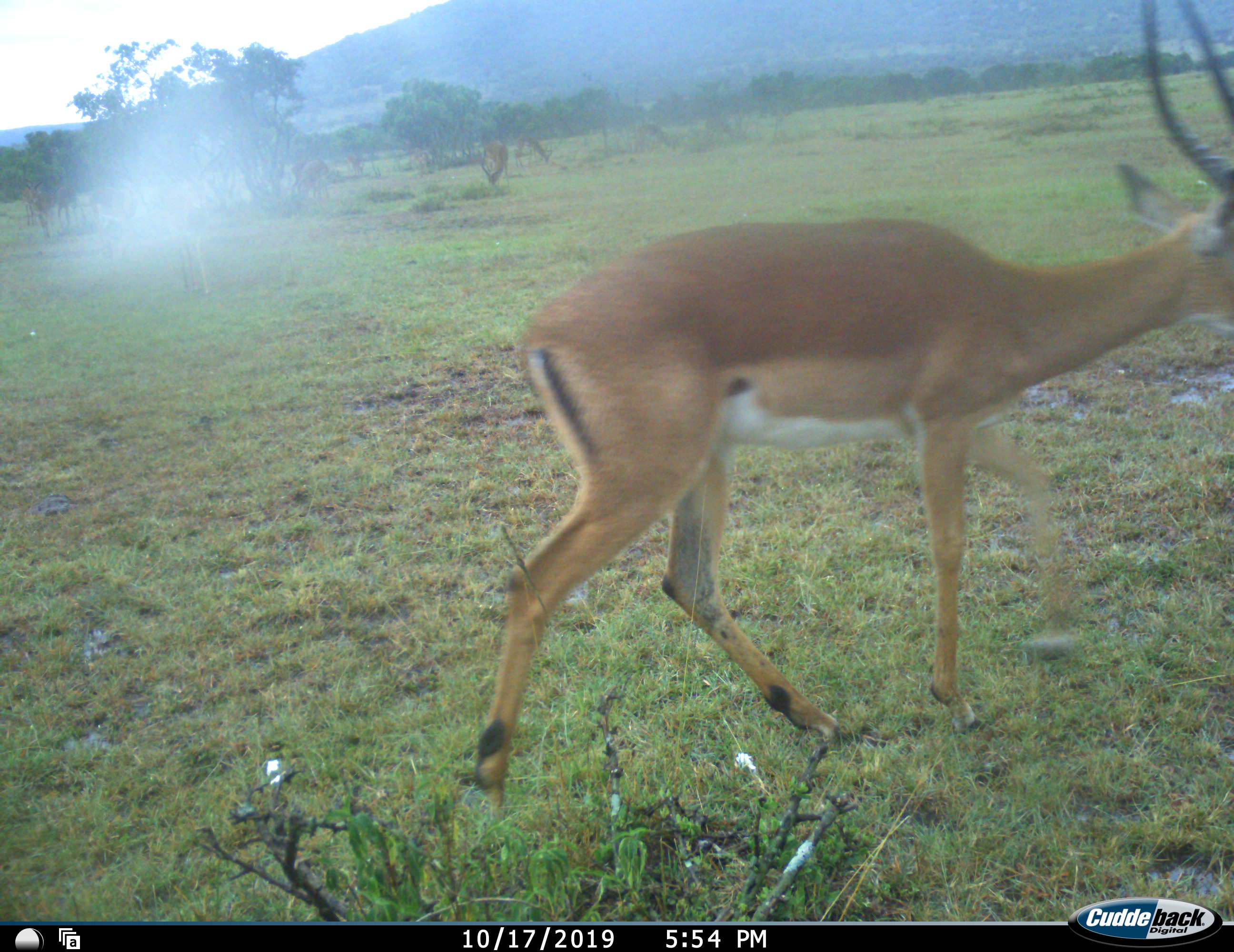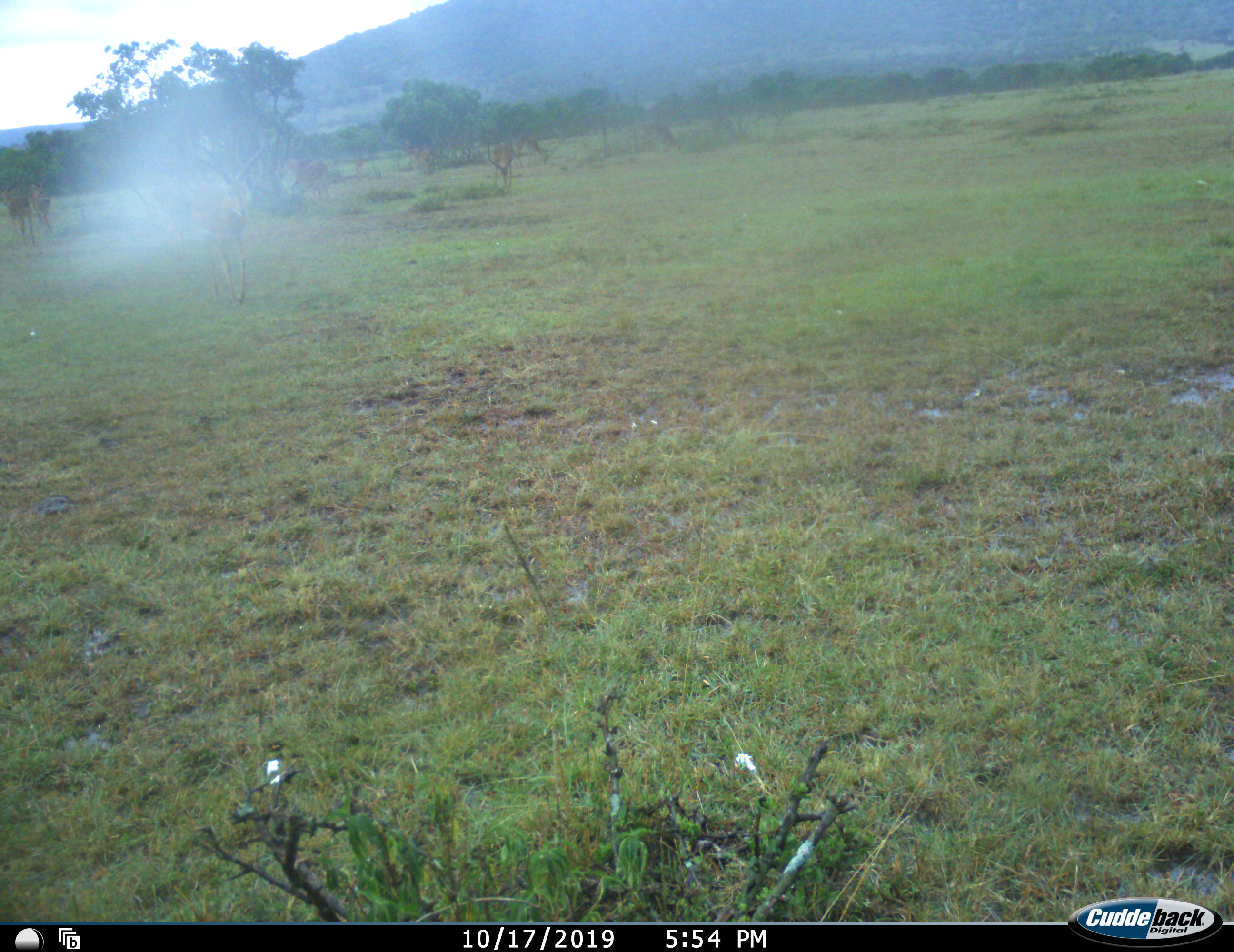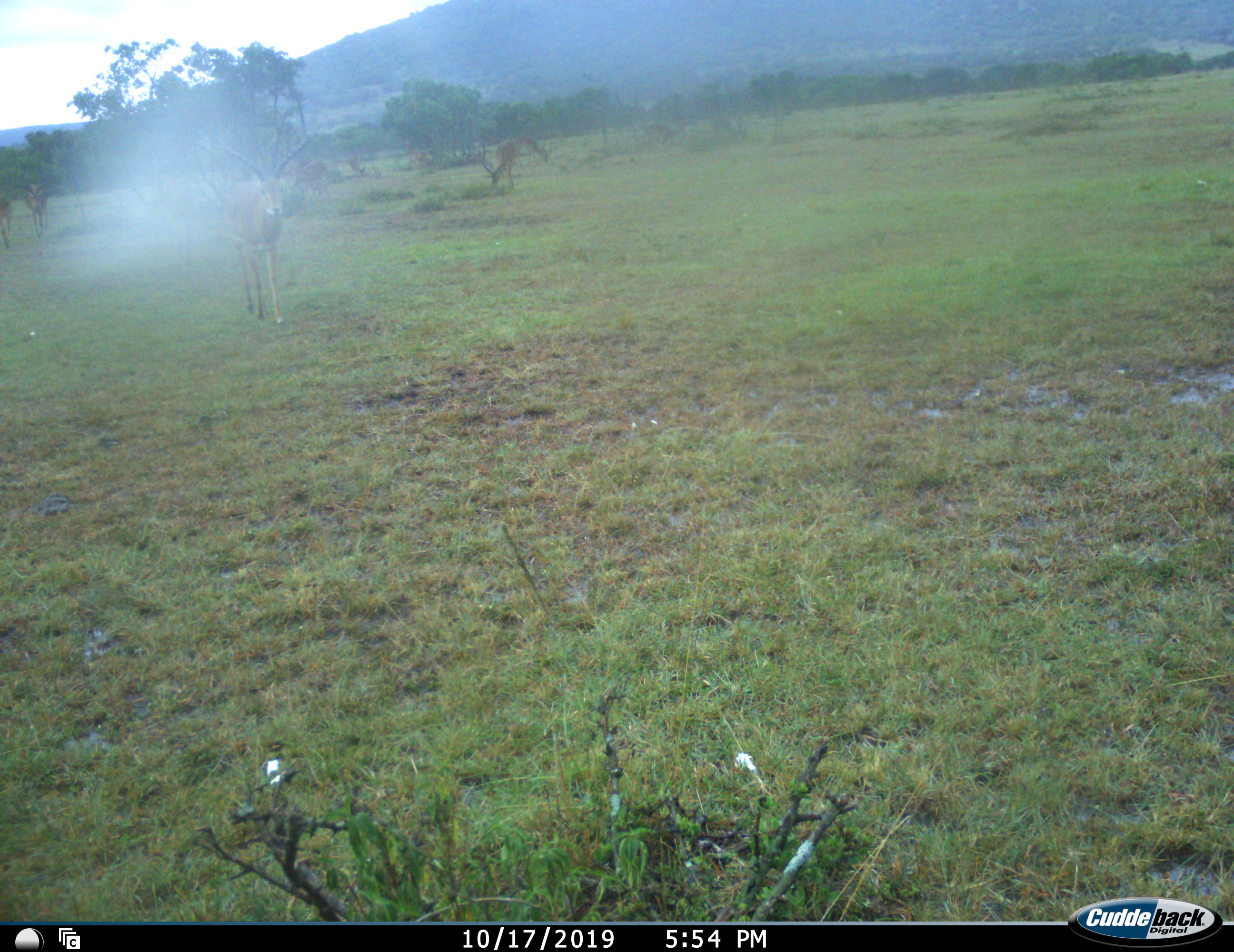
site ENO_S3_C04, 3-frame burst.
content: unidentified animal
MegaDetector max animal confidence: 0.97